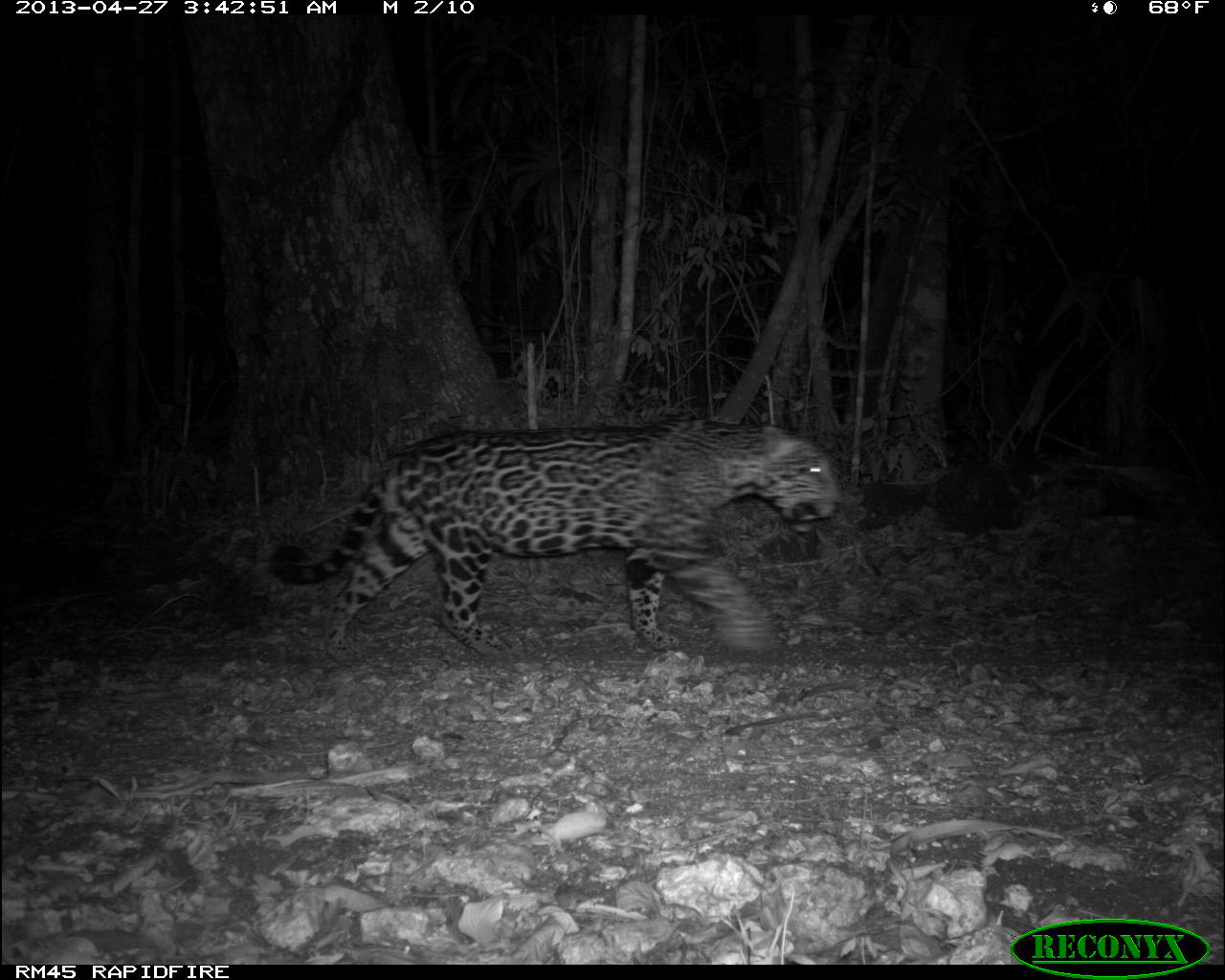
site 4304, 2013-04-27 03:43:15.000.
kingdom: Animalia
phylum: Chordata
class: Mammalia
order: Carnivora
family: Felidae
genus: Panthera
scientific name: Panthera onca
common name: jaguar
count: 1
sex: male